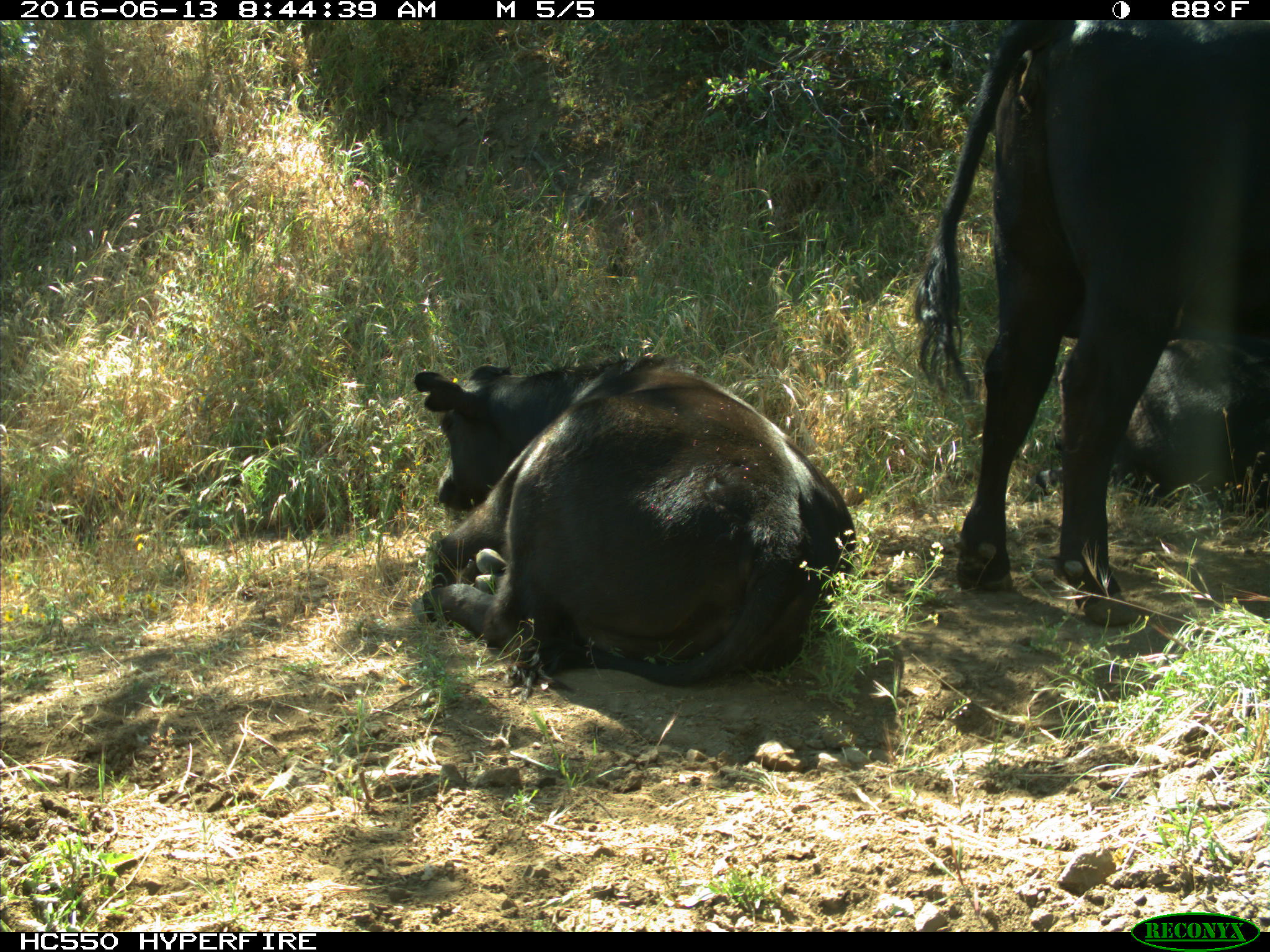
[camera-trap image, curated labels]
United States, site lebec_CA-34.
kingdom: Animalia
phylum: Chordata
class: Mammalia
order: Artiodactyla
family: Bovidae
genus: Bos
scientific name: Bos taurus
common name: domestic cow